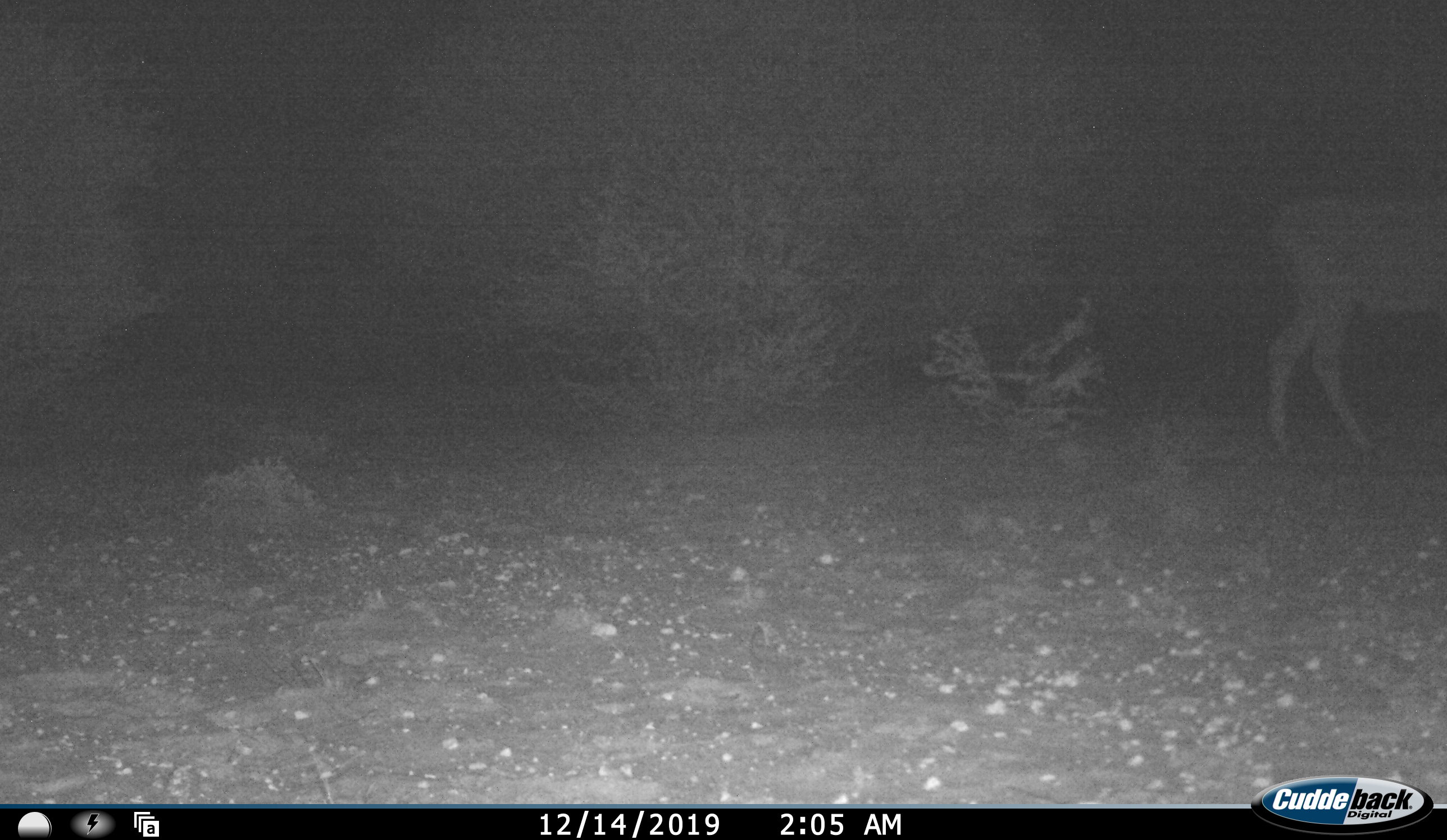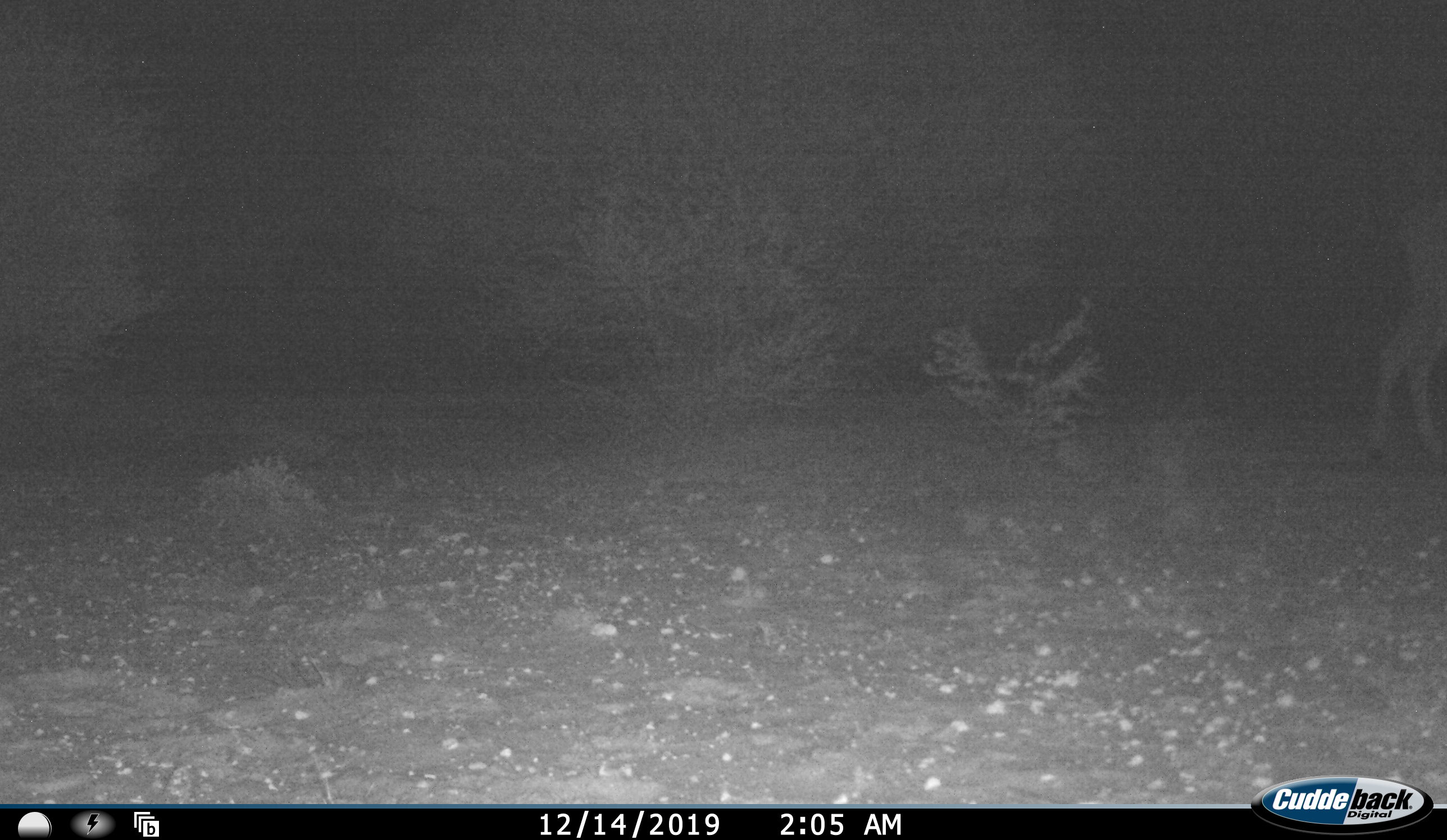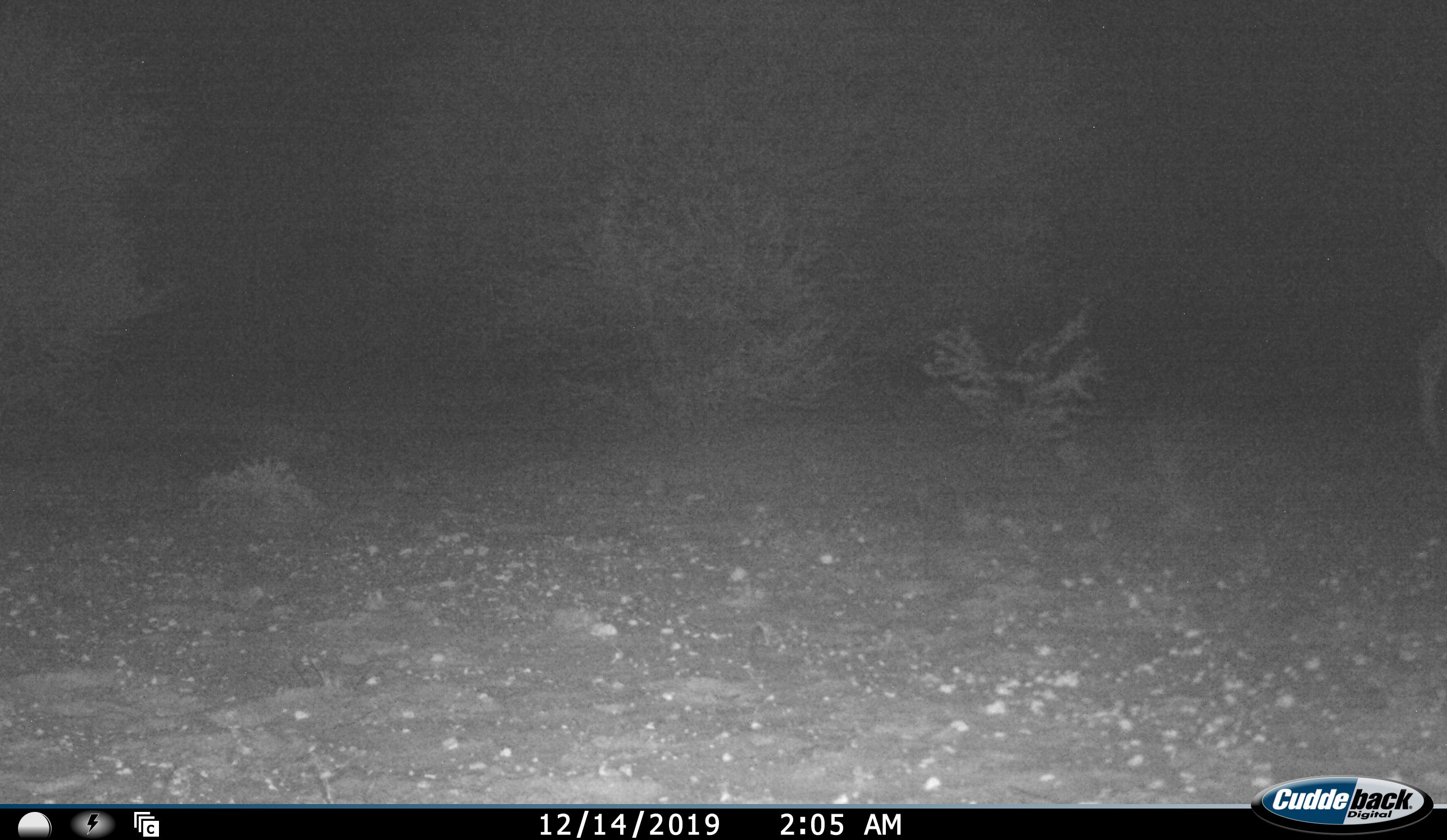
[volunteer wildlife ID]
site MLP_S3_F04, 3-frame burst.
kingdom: Animalia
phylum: Chordata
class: Mammalia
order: Artiodactyla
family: Bovidae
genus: Aepyceros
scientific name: Aepyceros melampus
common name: impala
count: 1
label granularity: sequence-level